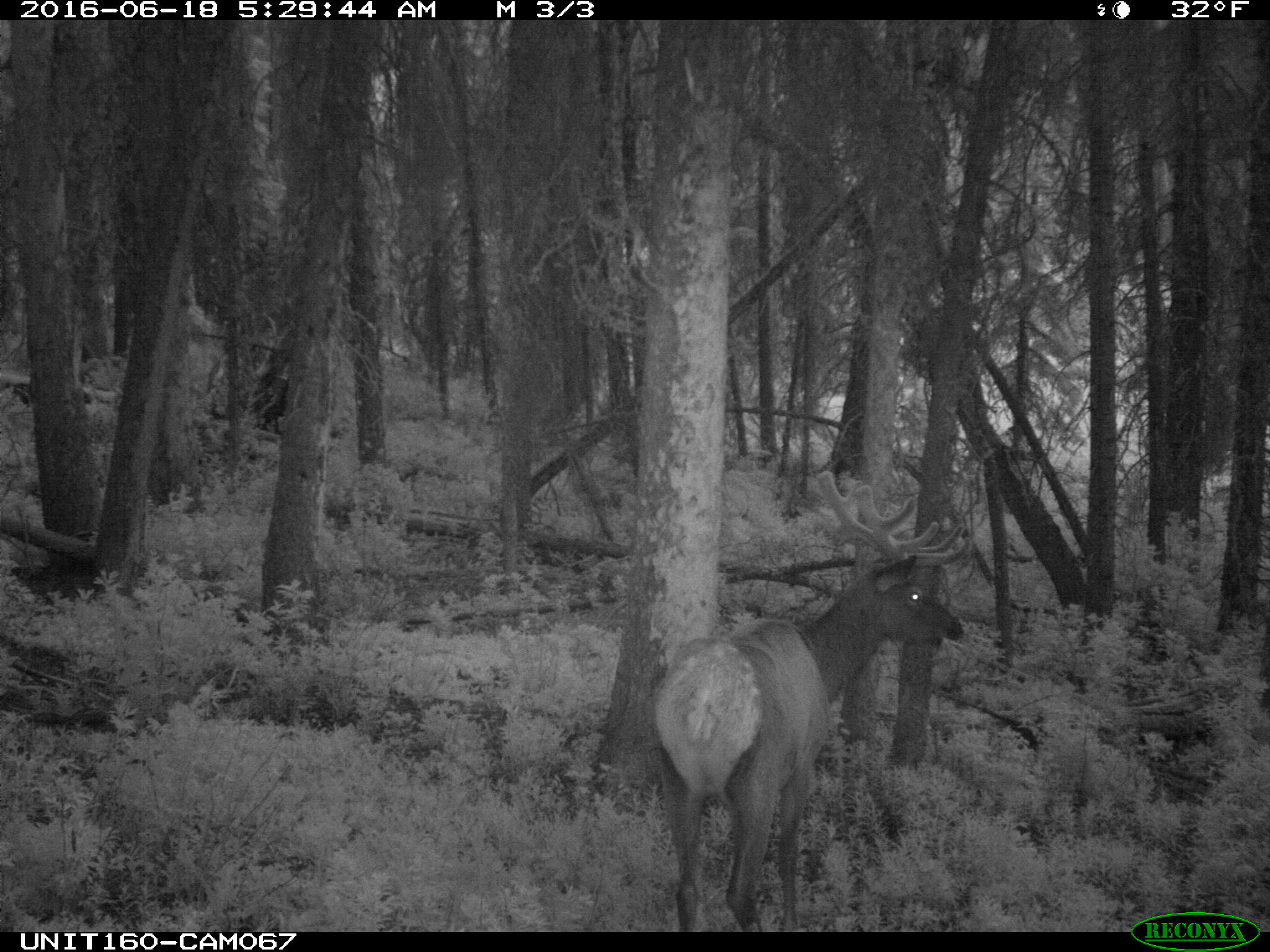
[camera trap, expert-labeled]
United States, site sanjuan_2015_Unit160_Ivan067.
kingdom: Animalia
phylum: Chordata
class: Mammalia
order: Artiodactyla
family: Cervidae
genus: Cervus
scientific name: Cervus elaphus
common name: red deer